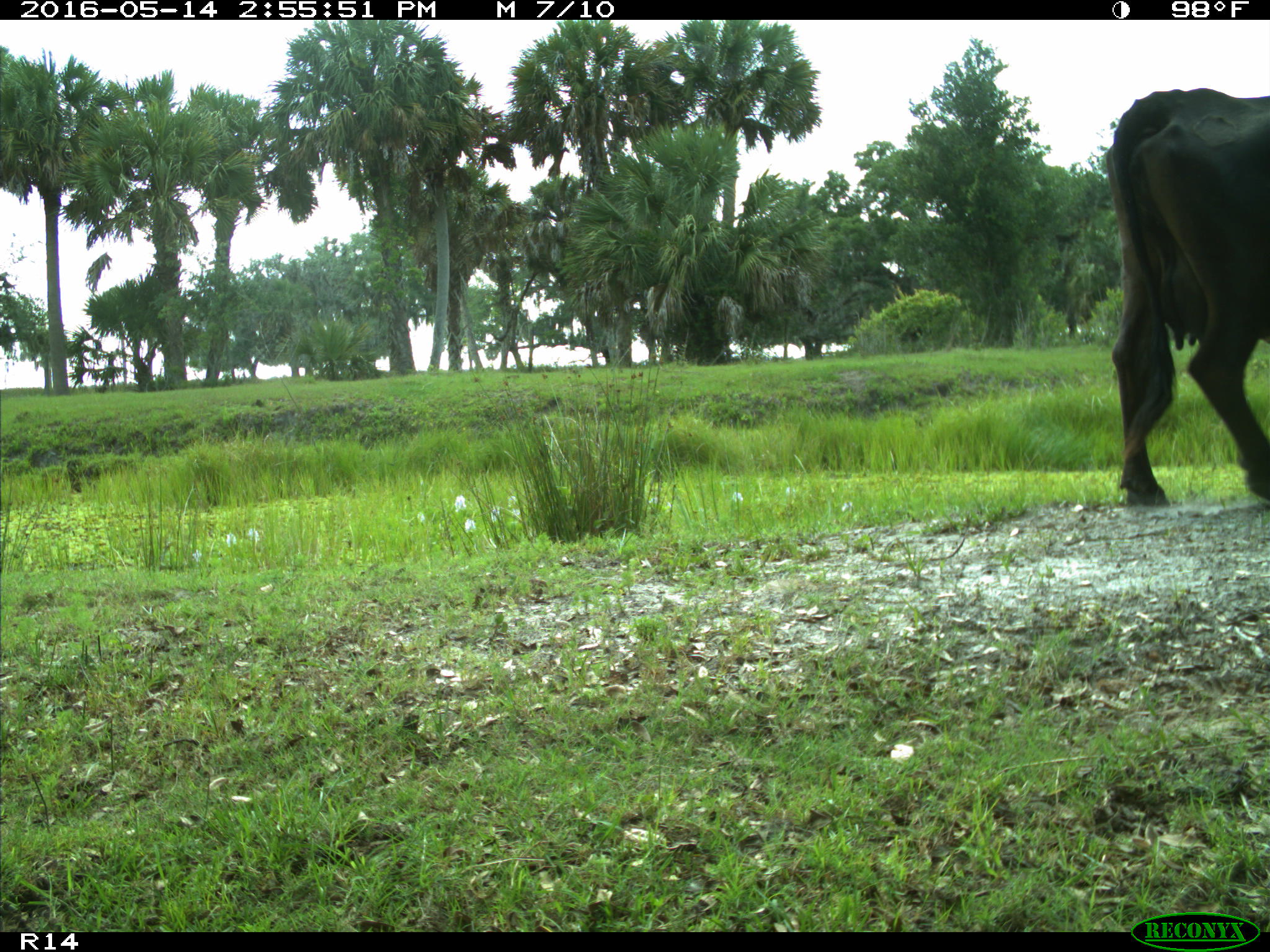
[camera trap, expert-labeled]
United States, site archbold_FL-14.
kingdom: Animalia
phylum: Chordata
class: Mammalia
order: Artiodactyla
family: Bovidae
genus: Bos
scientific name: Bos taurus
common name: domestic cow